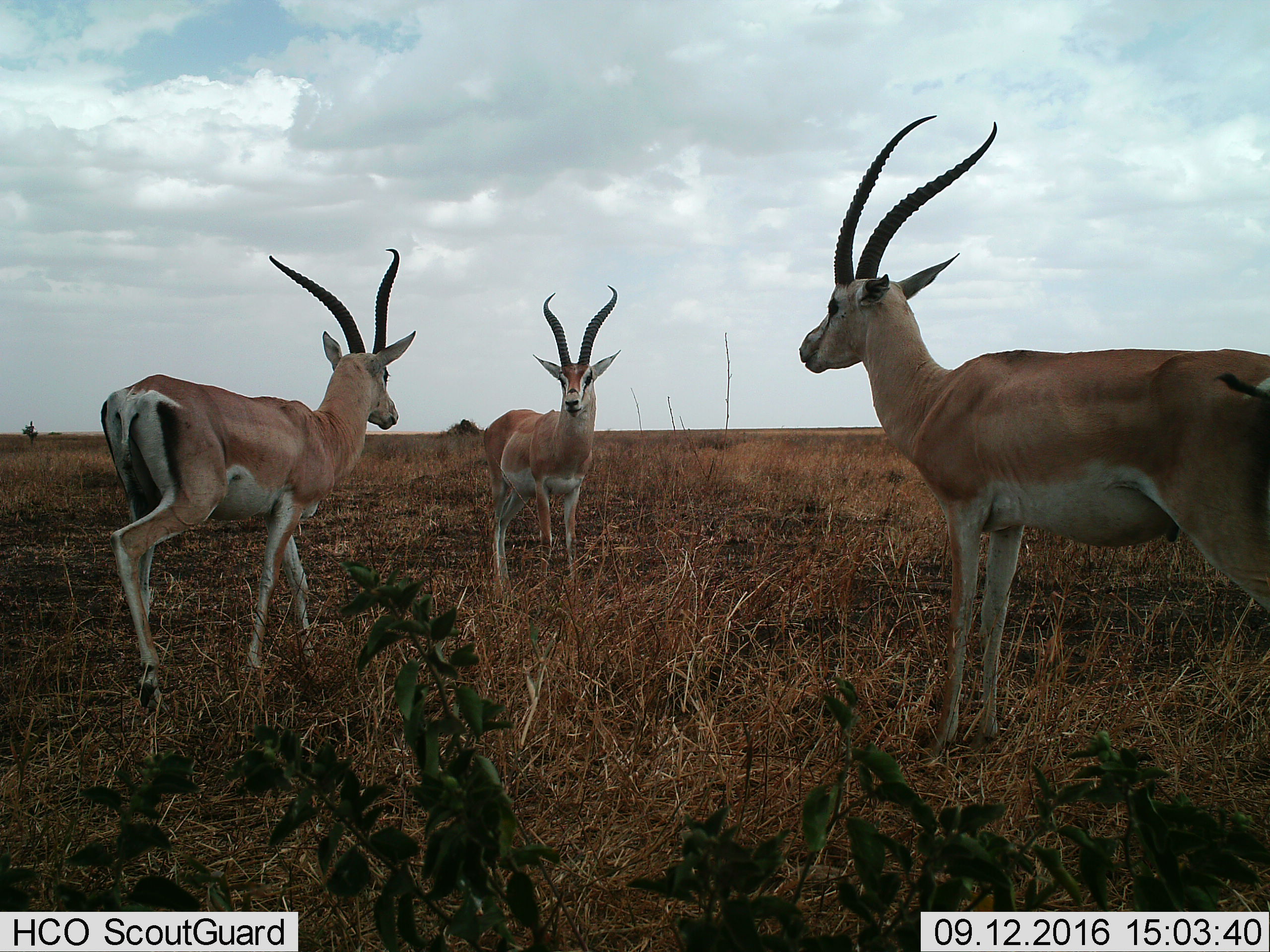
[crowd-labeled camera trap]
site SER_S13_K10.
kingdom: Animalia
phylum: Chordata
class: Mammalia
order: Artiodactyla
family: Bovidae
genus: Nanger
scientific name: Nanger granti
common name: grant's gazelle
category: gazellegrants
Gazellegrants (grant's gazelle) (Nanger granti), count 3. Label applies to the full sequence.